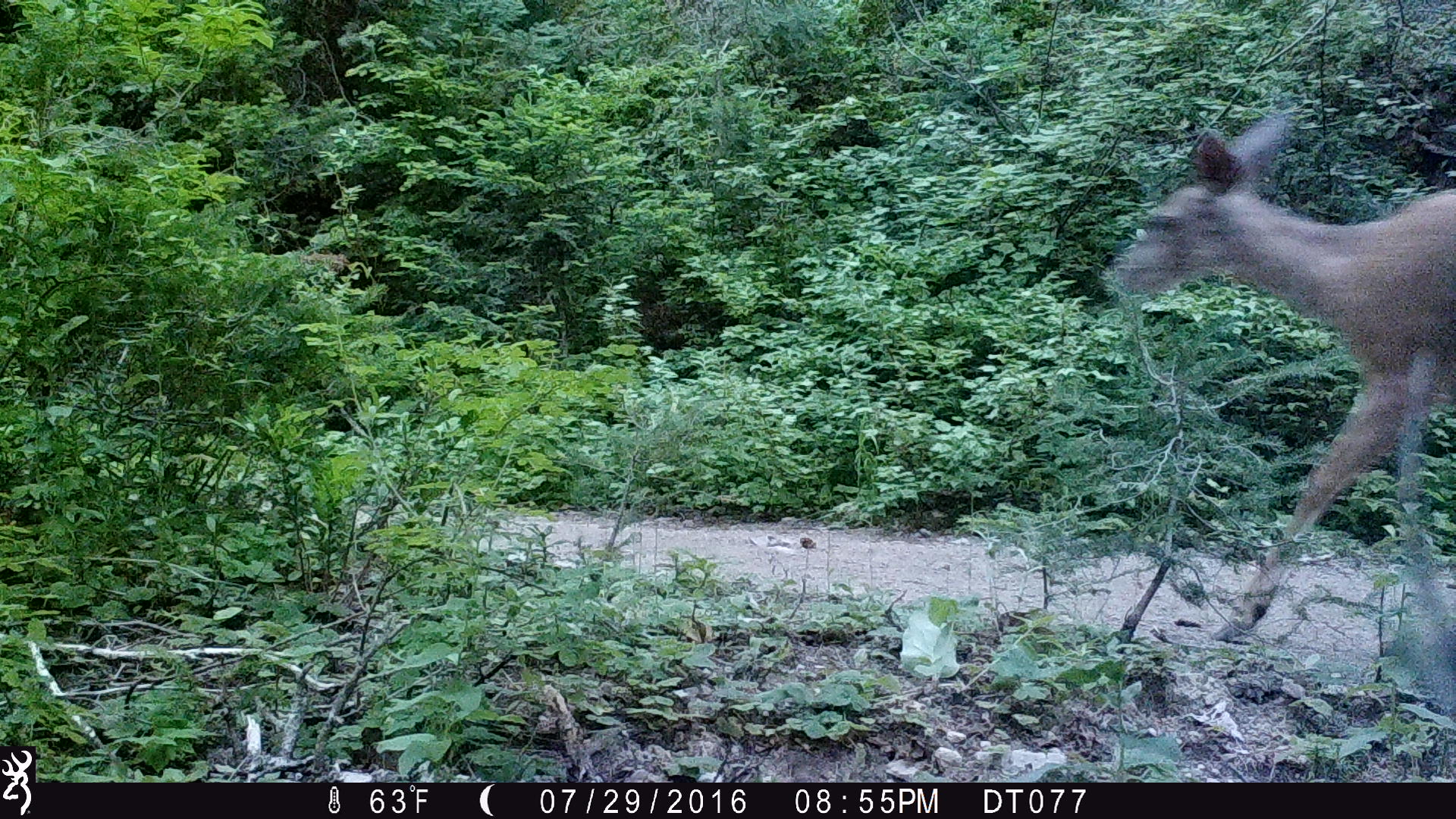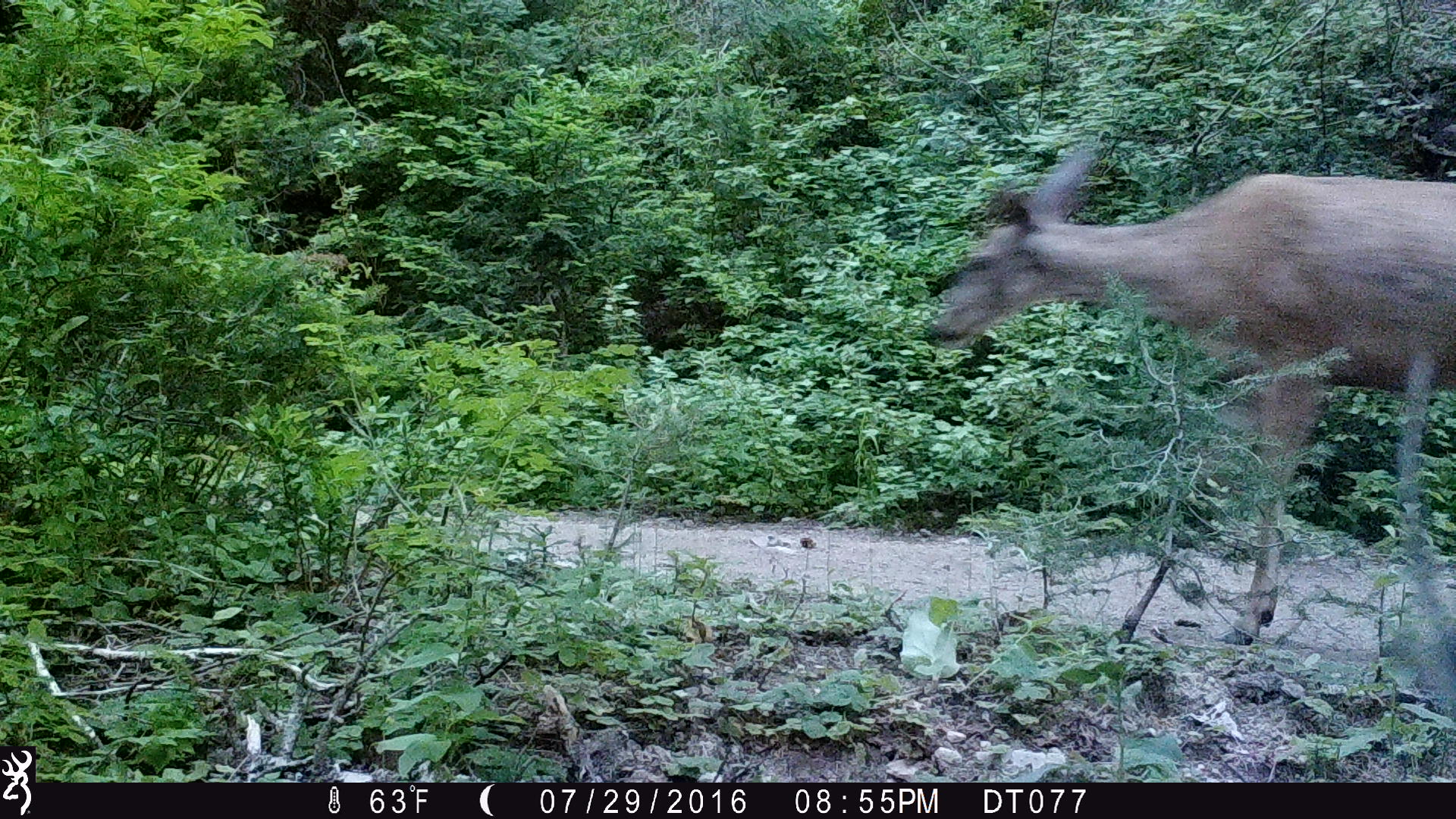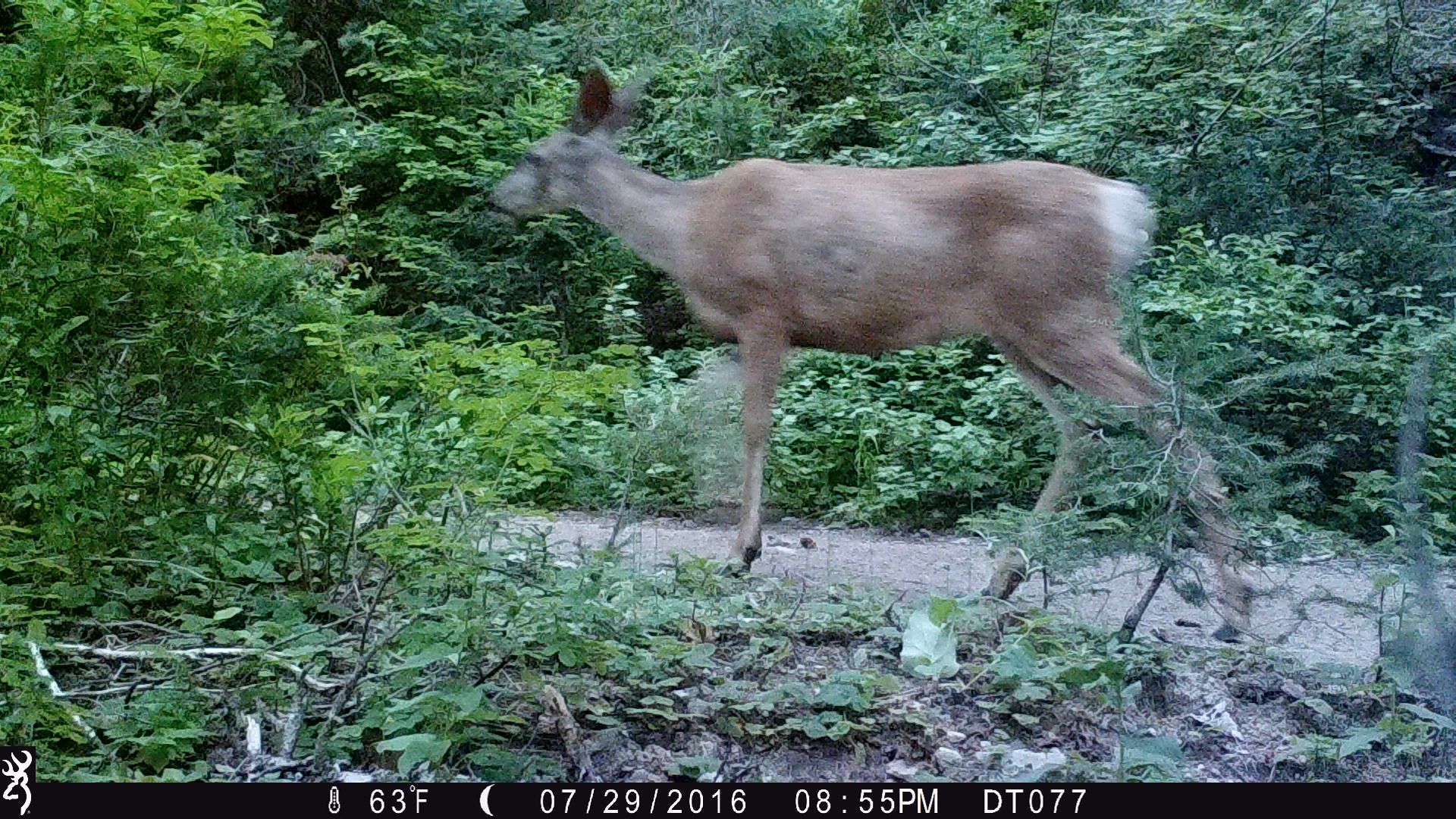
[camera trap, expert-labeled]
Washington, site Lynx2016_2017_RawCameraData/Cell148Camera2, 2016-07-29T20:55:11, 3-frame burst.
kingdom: Animalia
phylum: Chordata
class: Mammalia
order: Artiodactyla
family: Cervidae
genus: Odocoileus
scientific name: Odocoileus hemionus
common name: mule deer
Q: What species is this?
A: Odocoileus hemionus (mule deer).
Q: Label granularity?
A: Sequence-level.